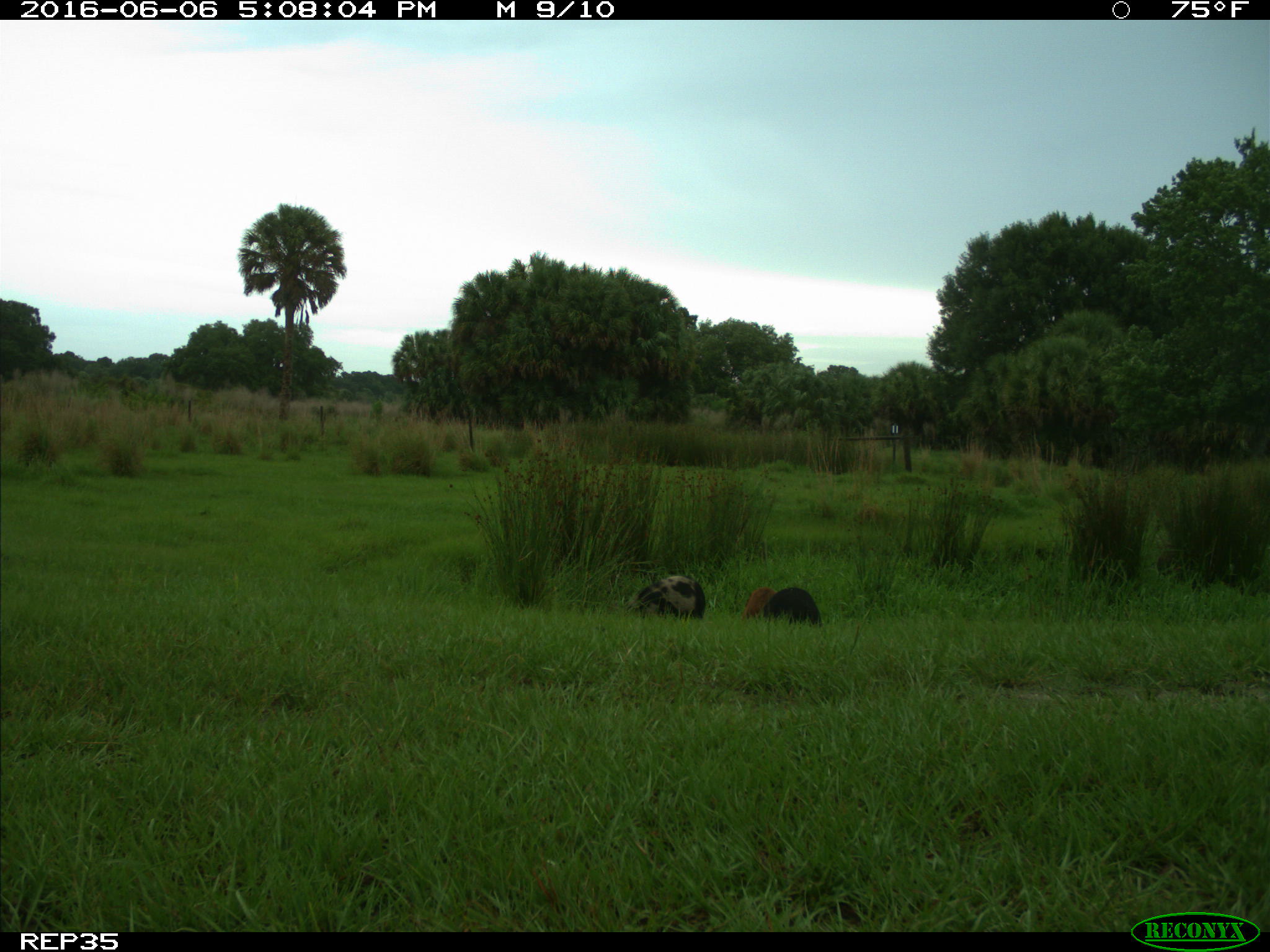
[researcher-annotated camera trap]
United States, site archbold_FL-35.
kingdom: Animalia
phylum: Chordata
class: Mammalia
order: Artiodactyla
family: Suidae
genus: Sus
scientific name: Sus scrofa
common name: wild boar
Sus scrofa (wild boar).